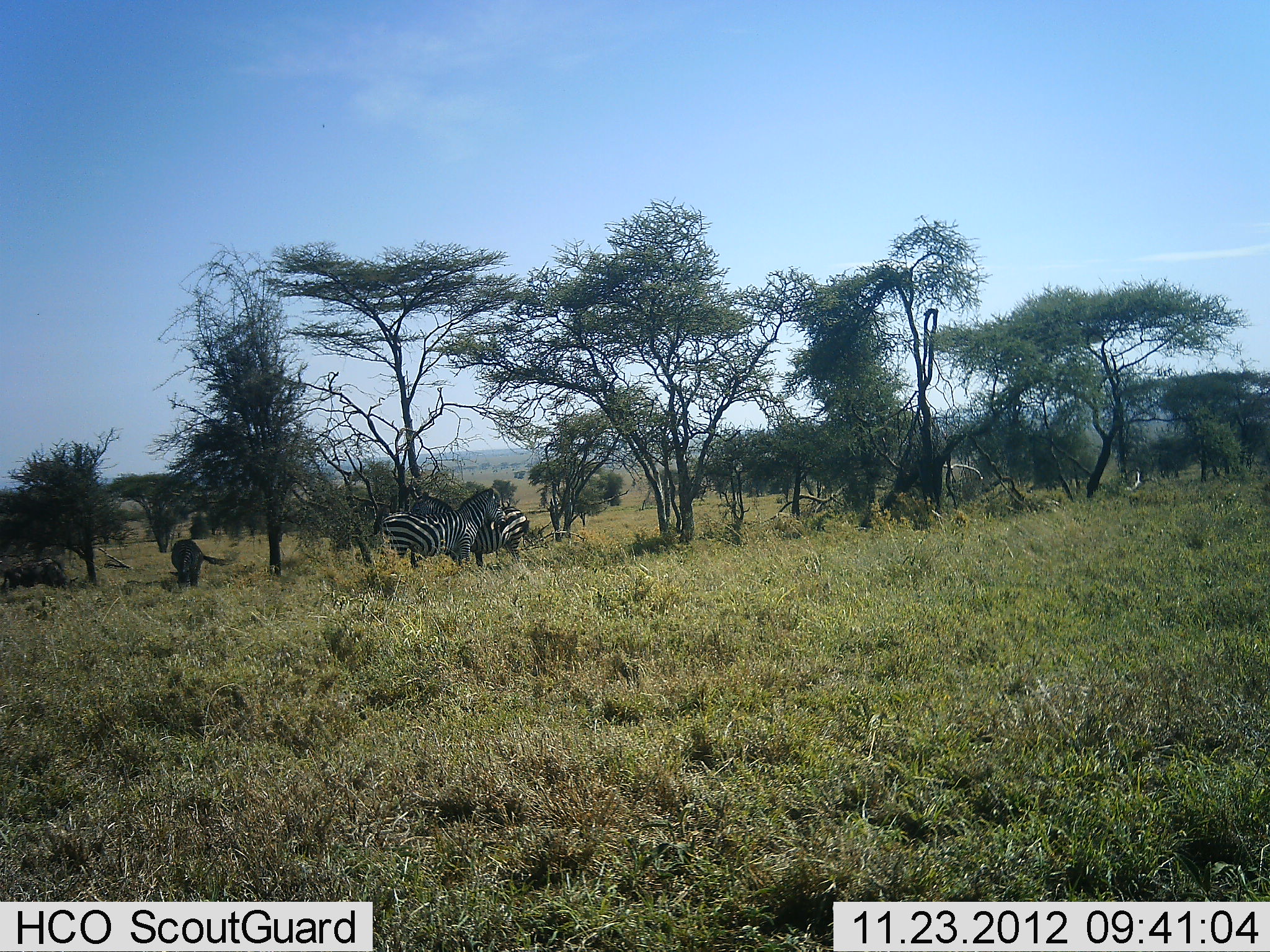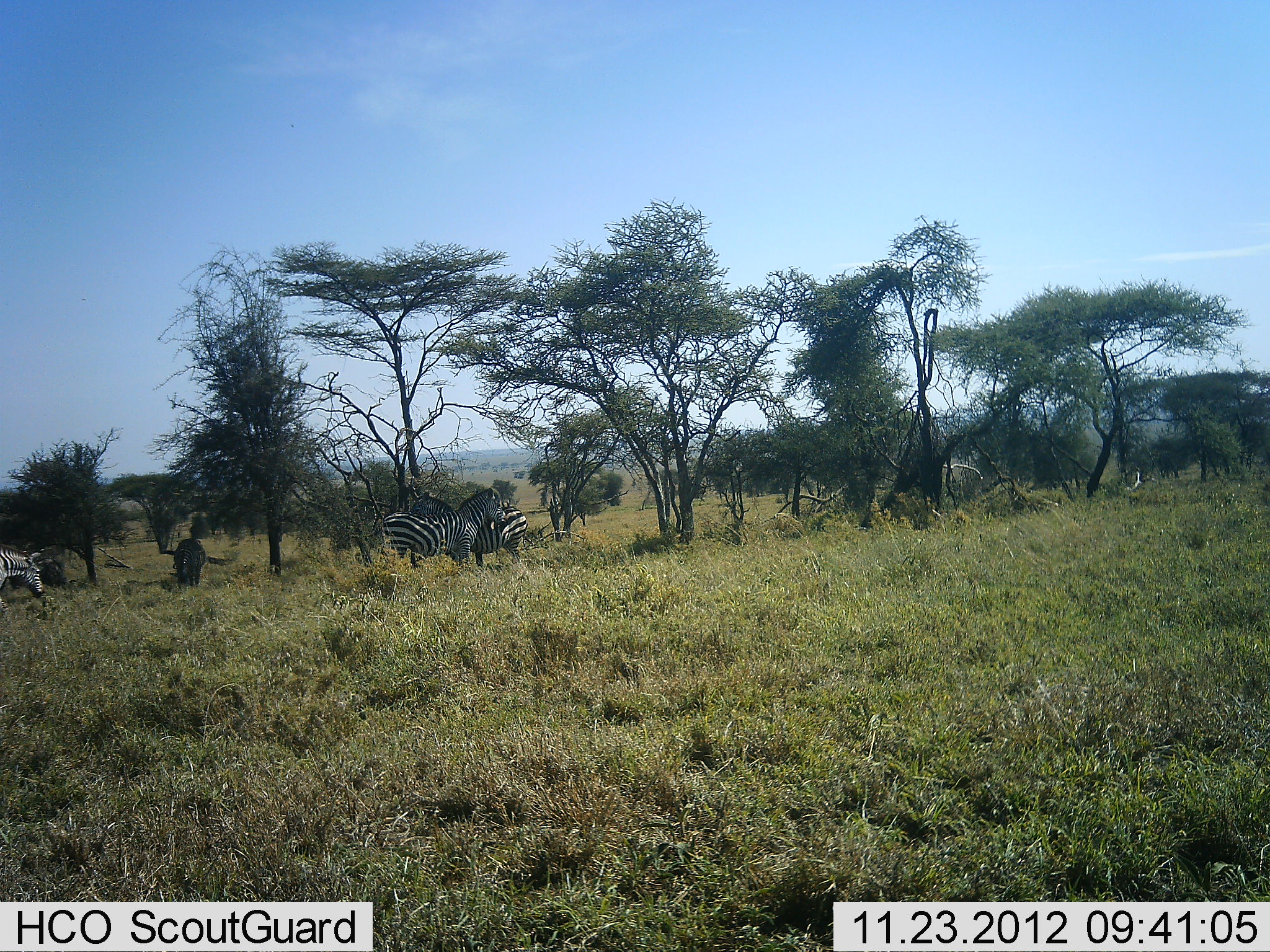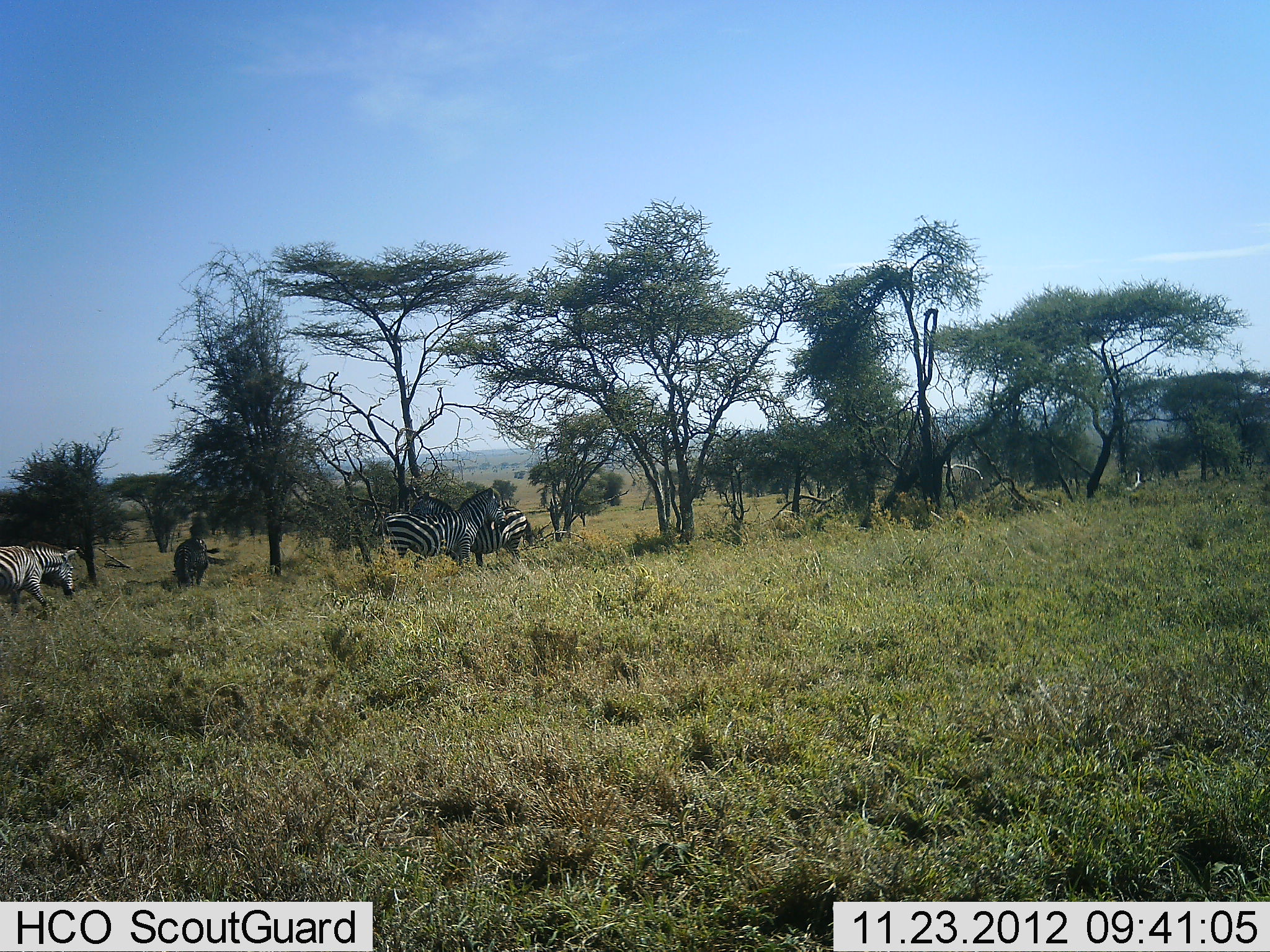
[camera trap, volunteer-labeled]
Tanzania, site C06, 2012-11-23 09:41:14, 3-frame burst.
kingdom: Animalia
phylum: Chordata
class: Mammalia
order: Perissodactyla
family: Equidae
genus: Equus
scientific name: Equus quagga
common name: plains zebra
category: zebra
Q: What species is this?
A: Zebra (plains zebra) (Equus quagga).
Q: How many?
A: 4.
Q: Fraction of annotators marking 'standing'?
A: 71%.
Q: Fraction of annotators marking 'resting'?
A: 6%.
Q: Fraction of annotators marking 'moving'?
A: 50%.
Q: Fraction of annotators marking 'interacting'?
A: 6%.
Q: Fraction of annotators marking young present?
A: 0%.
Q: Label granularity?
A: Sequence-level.